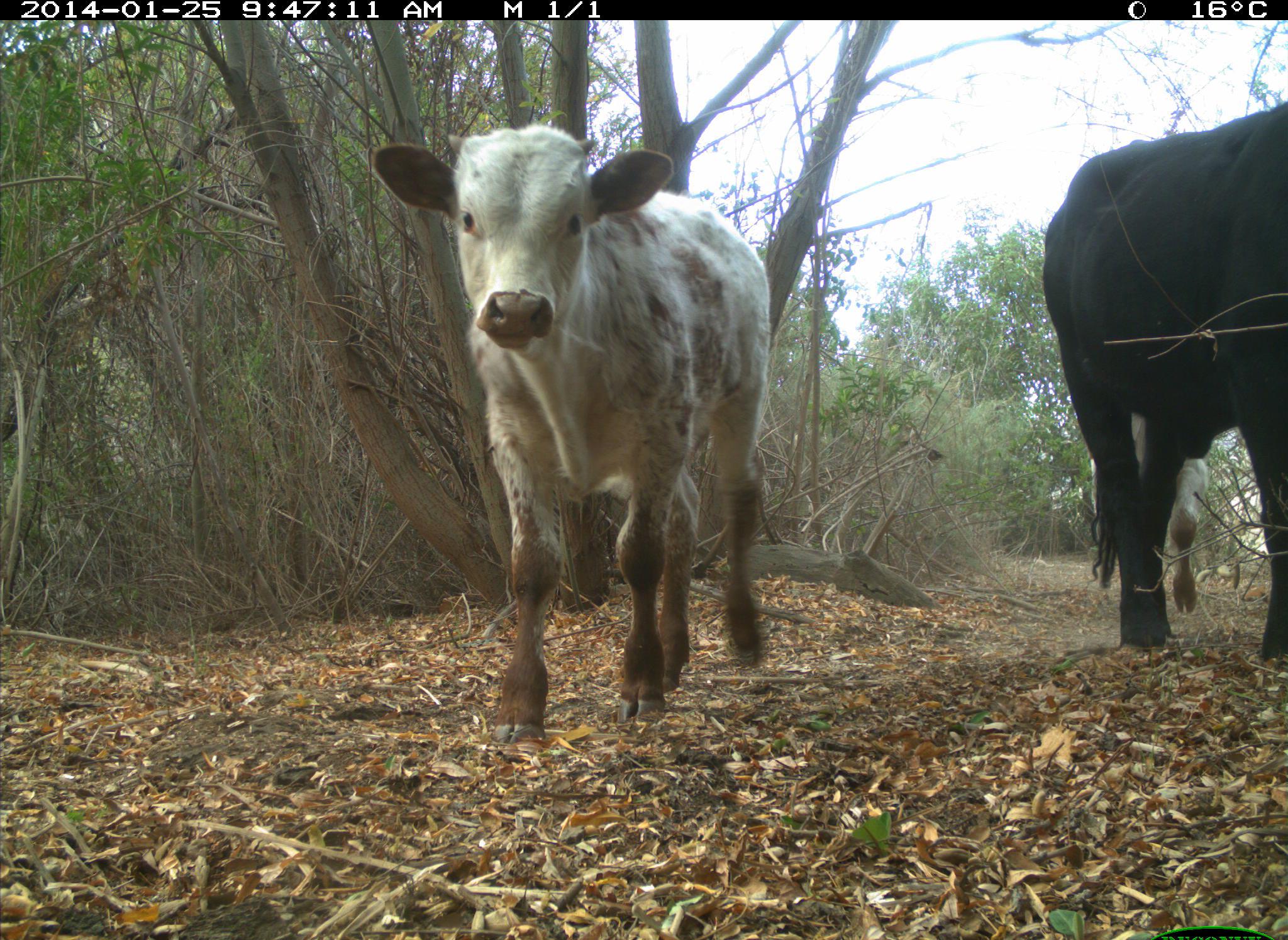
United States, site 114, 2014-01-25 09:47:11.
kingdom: Animalia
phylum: Chordata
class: Mammalia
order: Artiodactyla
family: Bovidae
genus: Bos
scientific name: Bos taurus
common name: cow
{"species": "cow (Bos taurus)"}